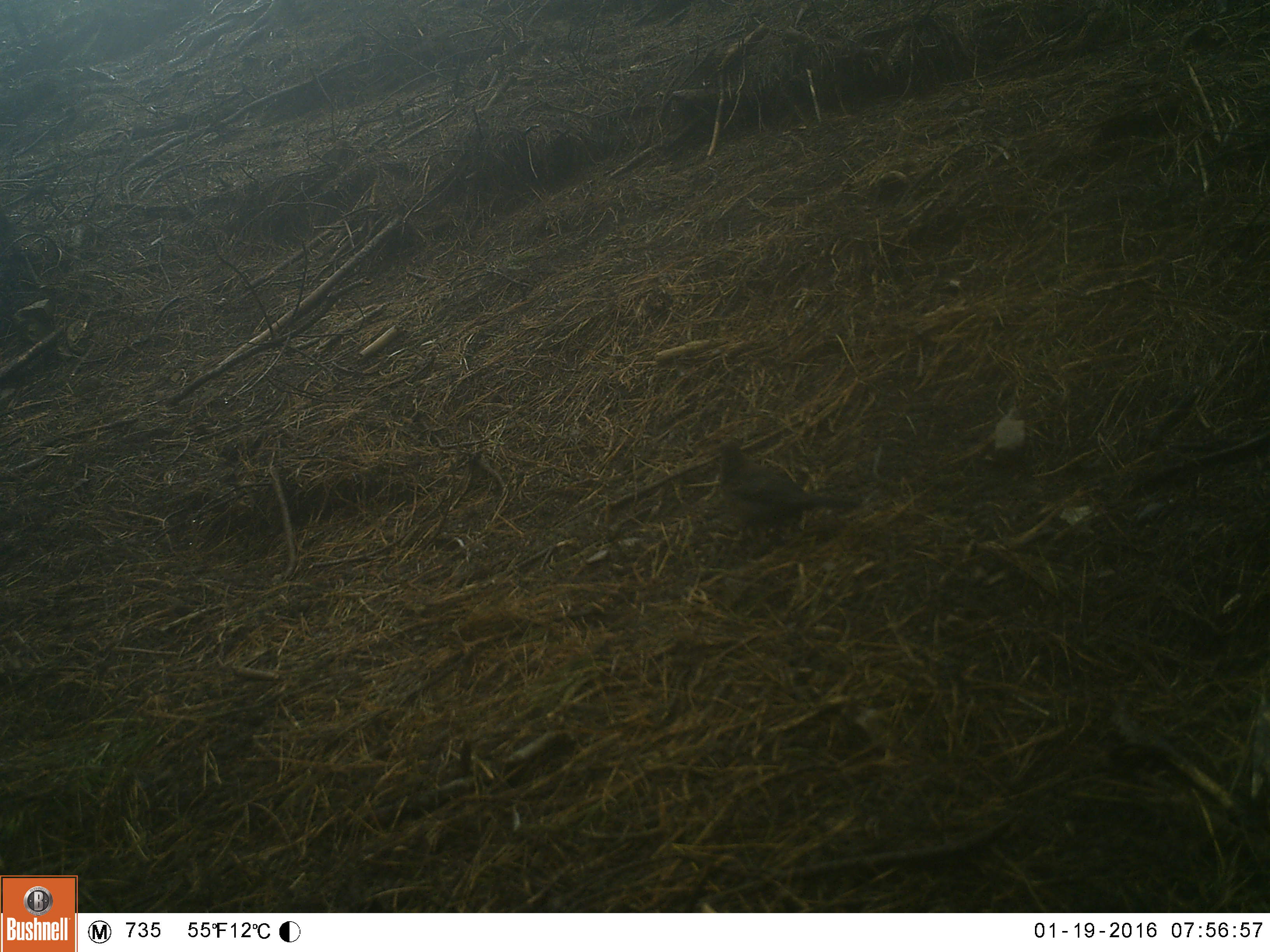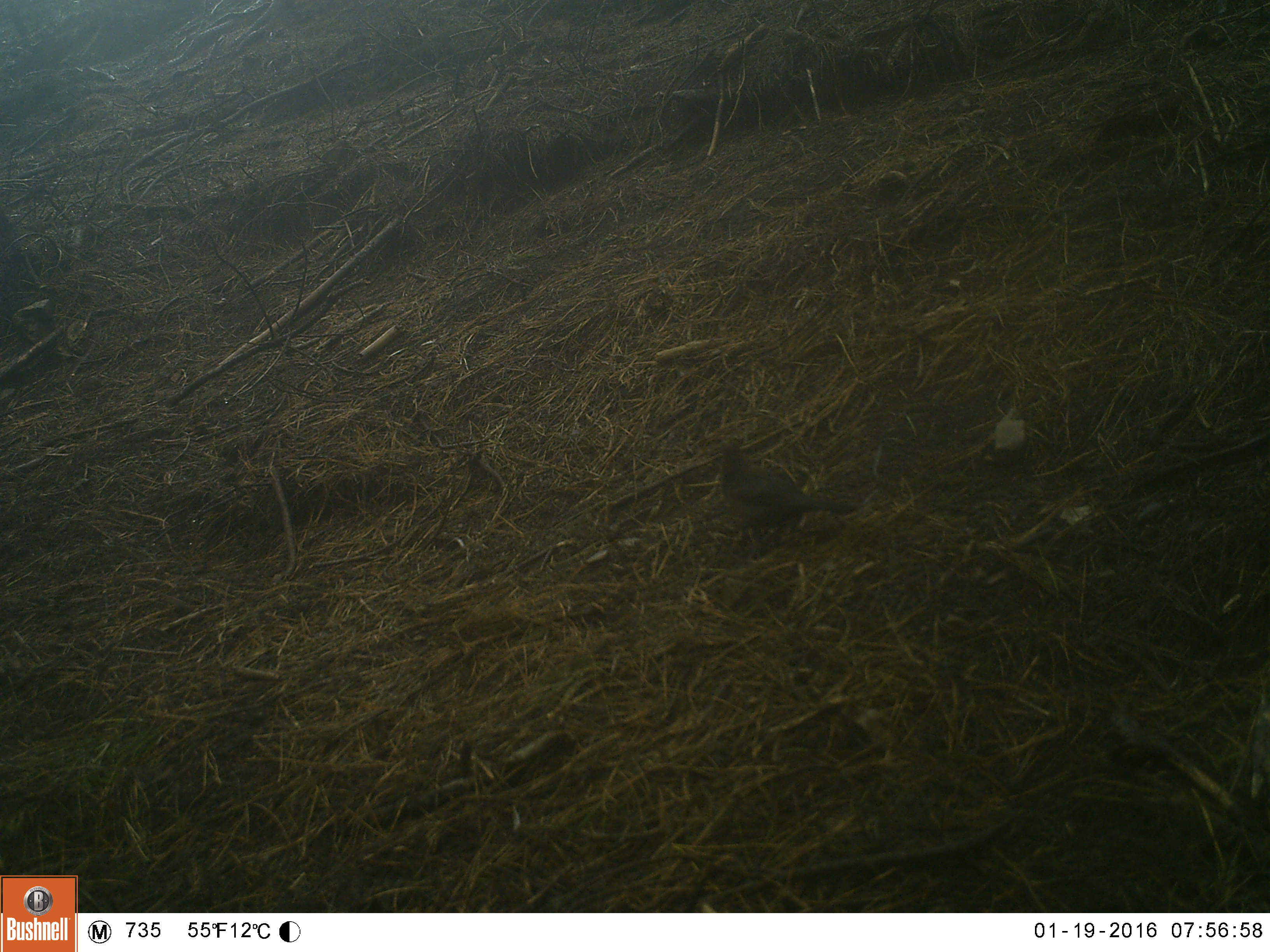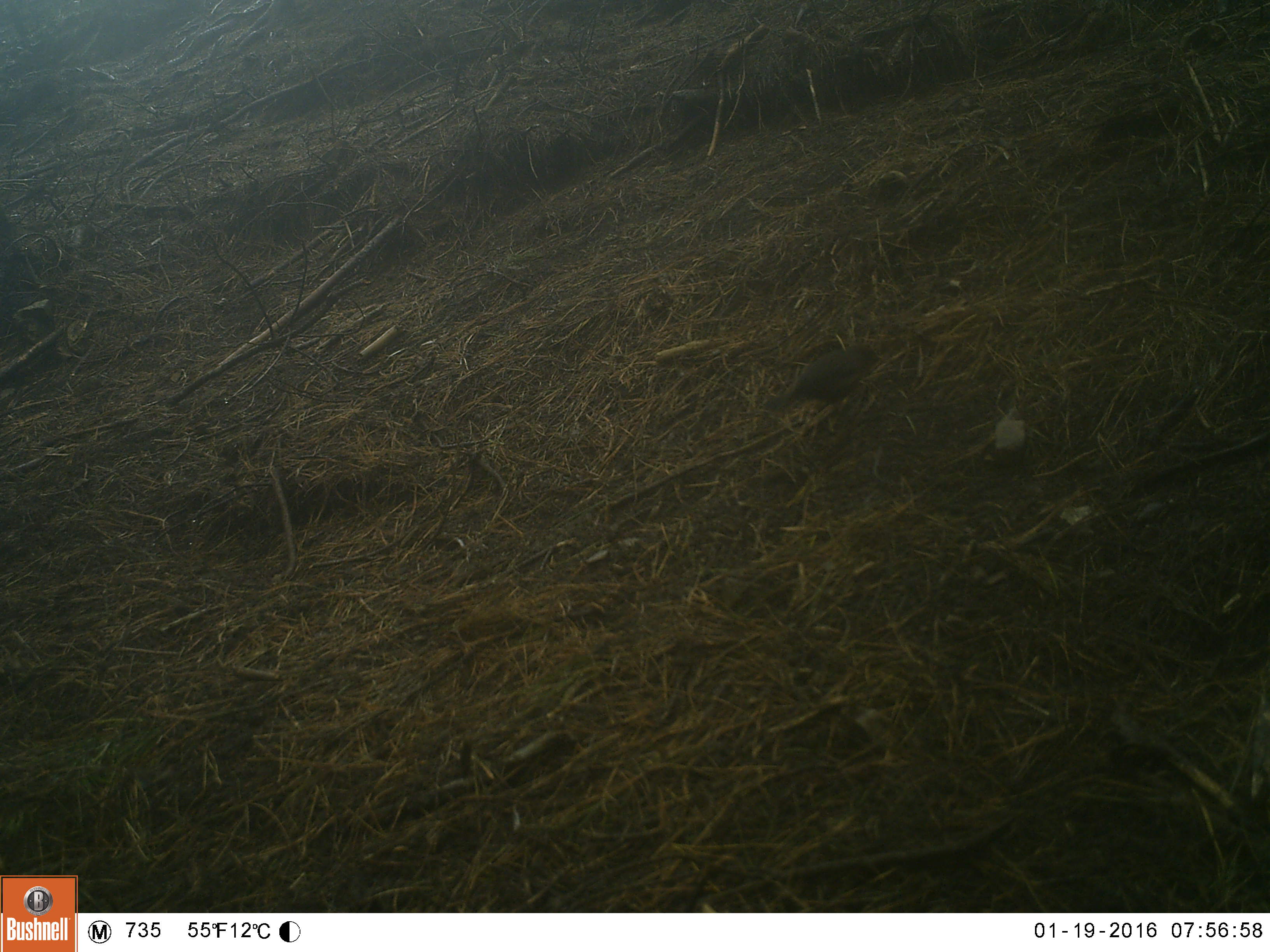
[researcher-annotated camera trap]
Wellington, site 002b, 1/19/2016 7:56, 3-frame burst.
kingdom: Animalia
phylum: Chordata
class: Aves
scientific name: Aves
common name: bird